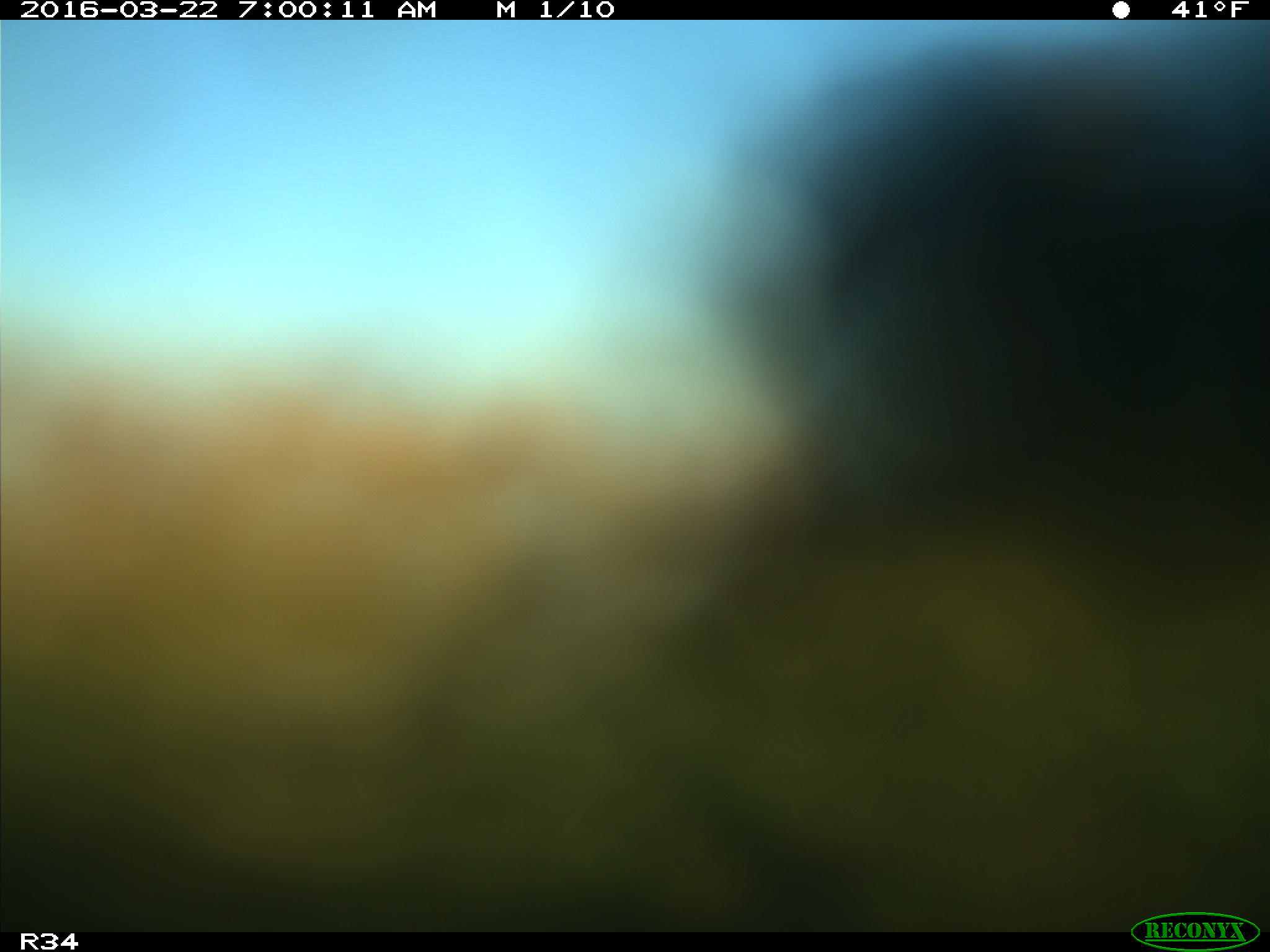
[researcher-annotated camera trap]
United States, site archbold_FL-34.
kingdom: Animalia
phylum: Chordata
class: Mammalia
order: Artiodactyla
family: Bovidae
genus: Bos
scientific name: Bos taurus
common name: domestic cow